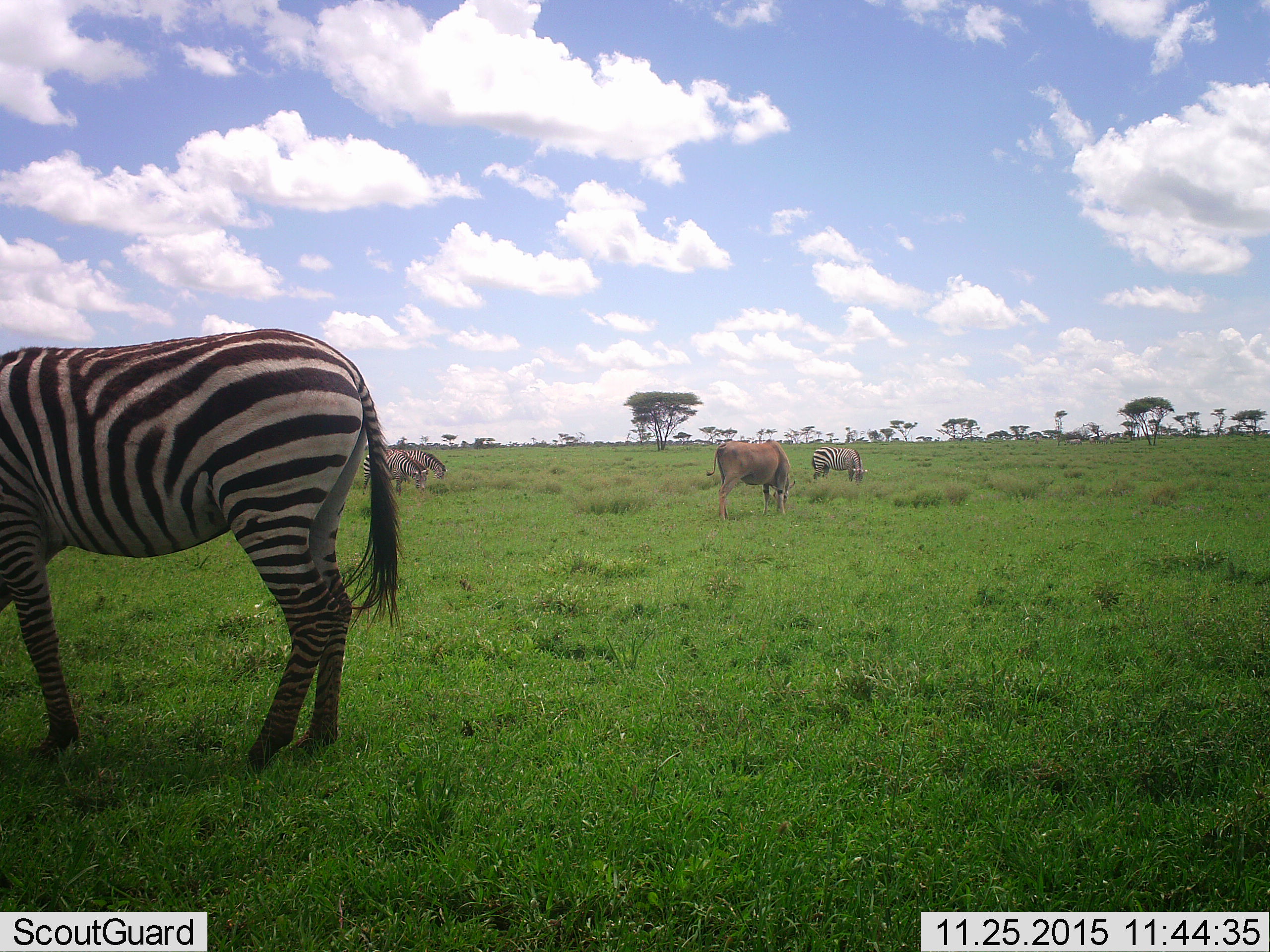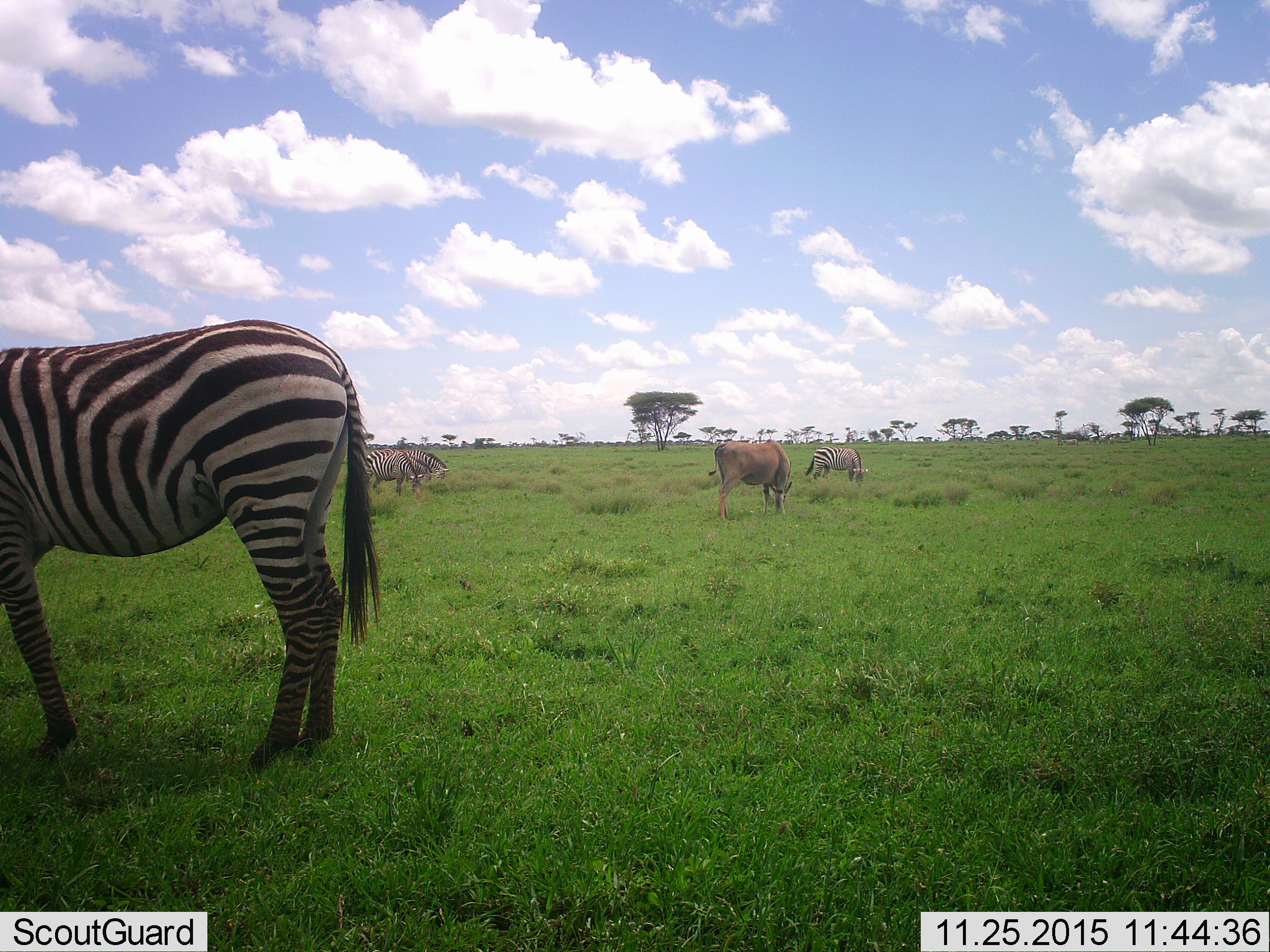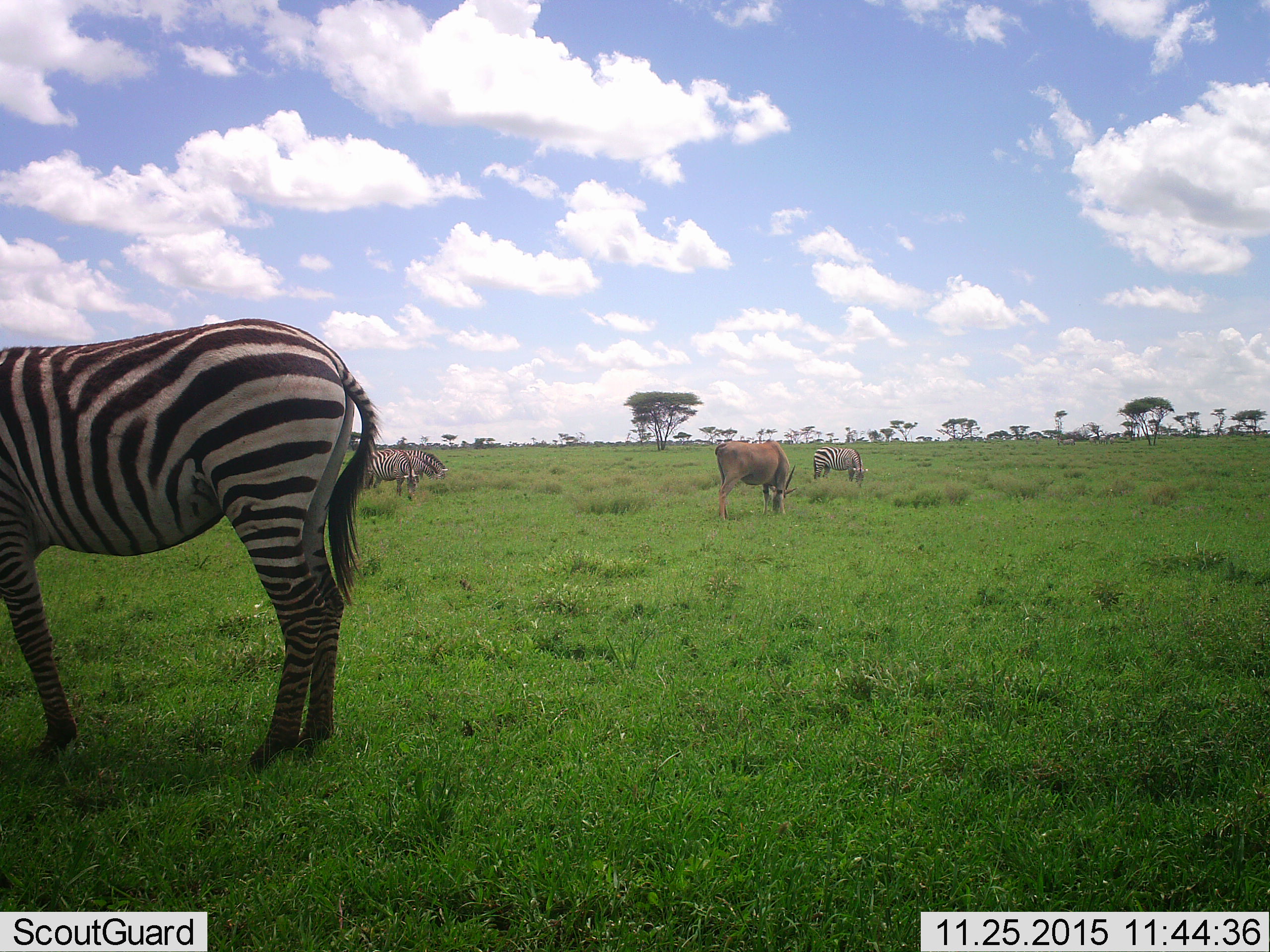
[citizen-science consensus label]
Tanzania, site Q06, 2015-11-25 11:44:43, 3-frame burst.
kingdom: Animalia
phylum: Chordata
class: Mammalia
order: Artiodactyla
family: Bovidae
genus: Tragelaphus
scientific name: Tragelaphus oryx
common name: eland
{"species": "eland (Tragelaphus oryx)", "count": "1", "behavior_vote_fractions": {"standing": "0%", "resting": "0%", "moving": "0%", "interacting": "0%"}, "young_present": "0%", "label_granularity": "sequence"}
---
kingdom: Animalia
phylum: Chordata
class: Mammalia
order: Perissodactyla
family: Equidae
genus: Equus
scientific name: Equus quagga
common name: plains zebra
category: zebra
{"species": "zebra (plains zebra) (Equus quagga)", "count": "4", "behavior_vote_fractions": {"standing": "43%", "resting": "0%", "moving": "0%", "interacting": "0%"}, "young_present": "0%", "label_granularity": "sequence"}